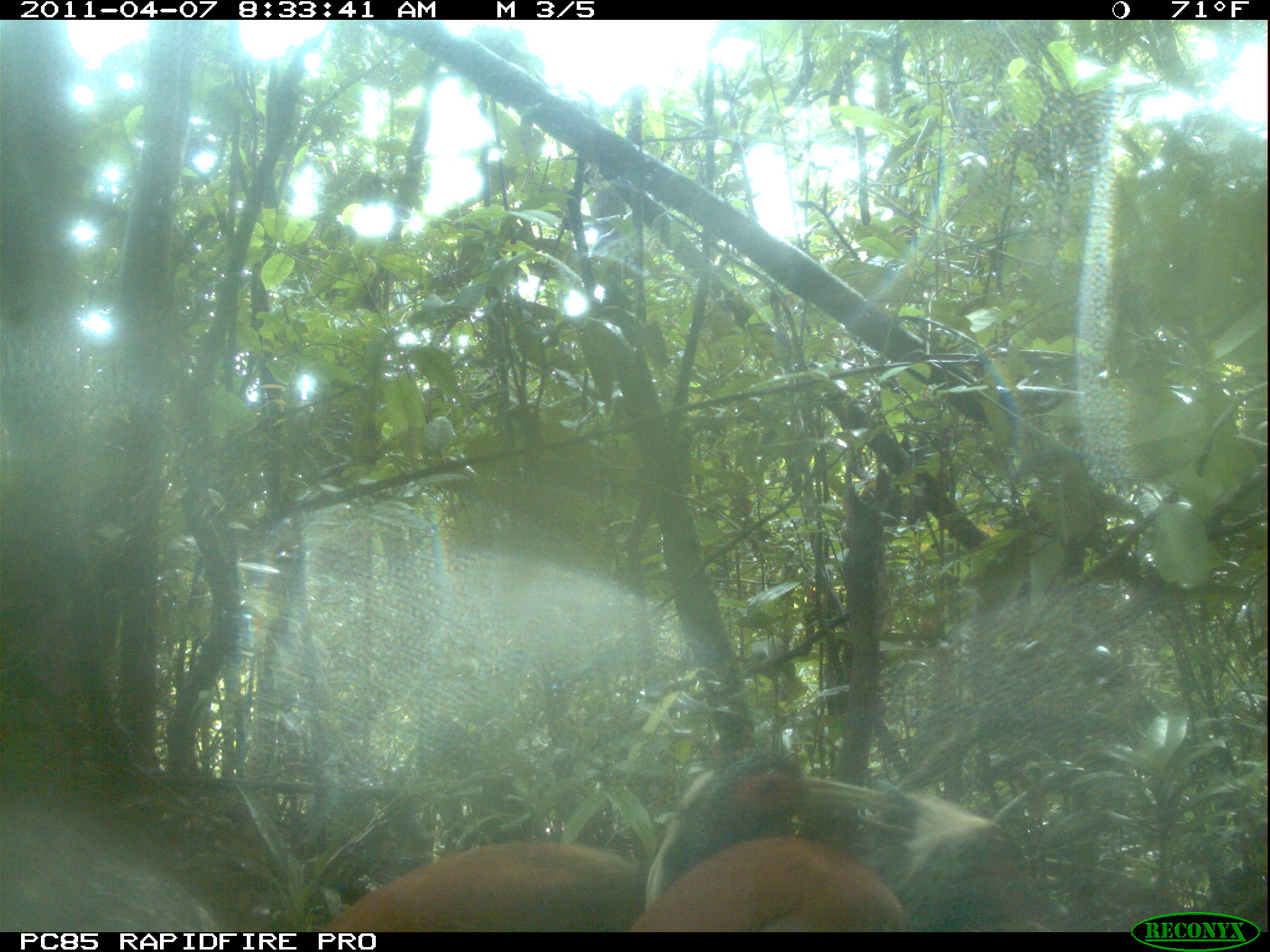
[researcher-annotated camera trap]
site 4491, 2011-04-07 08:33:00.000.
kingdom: Animalia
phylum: Chordata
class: Aves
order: Pelecaniformes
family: Threskiornithidae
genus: Lophotibis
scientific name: Lophotibis cristata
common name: madagascan ibis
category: lophotibis cristataa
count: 2